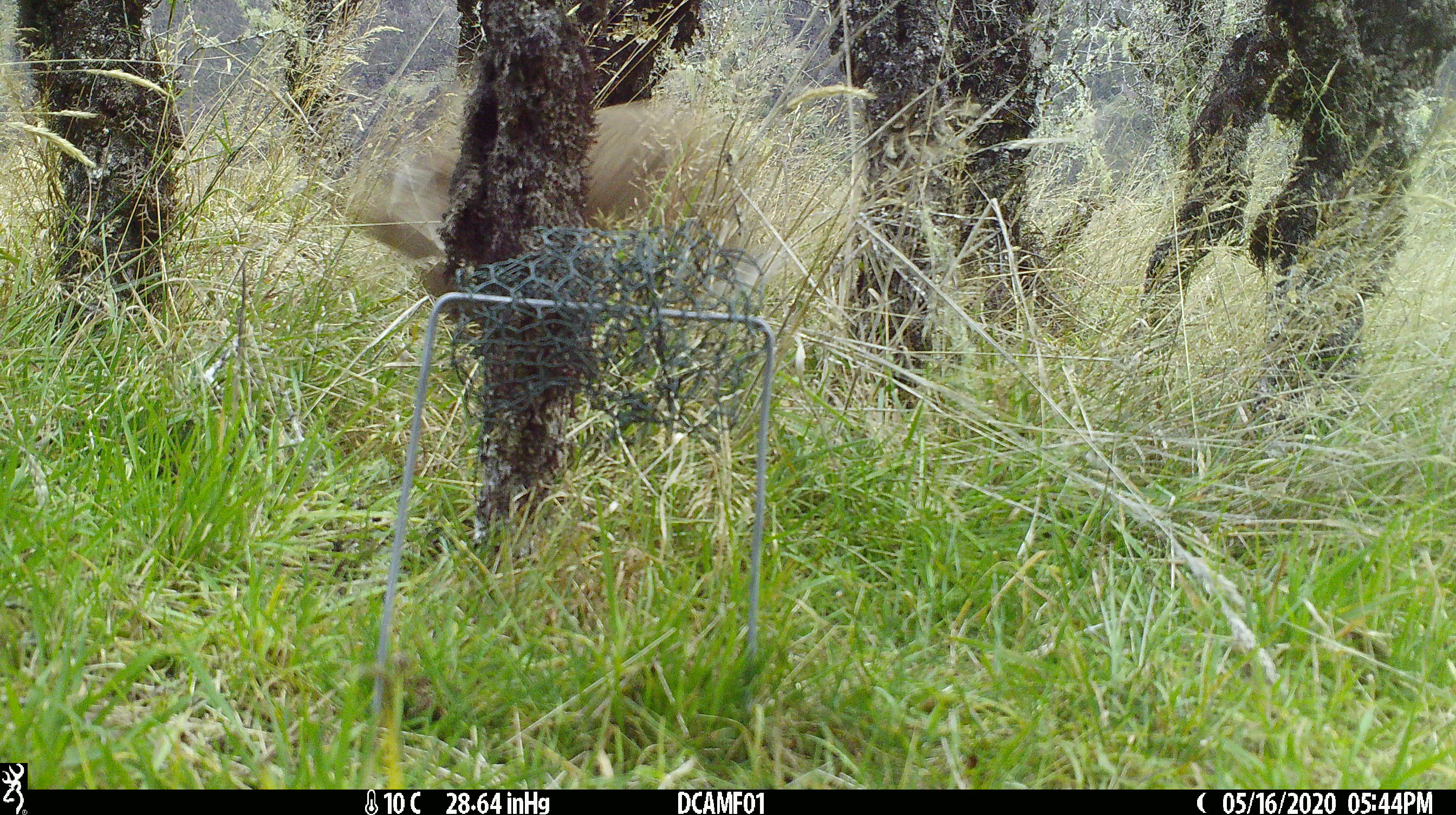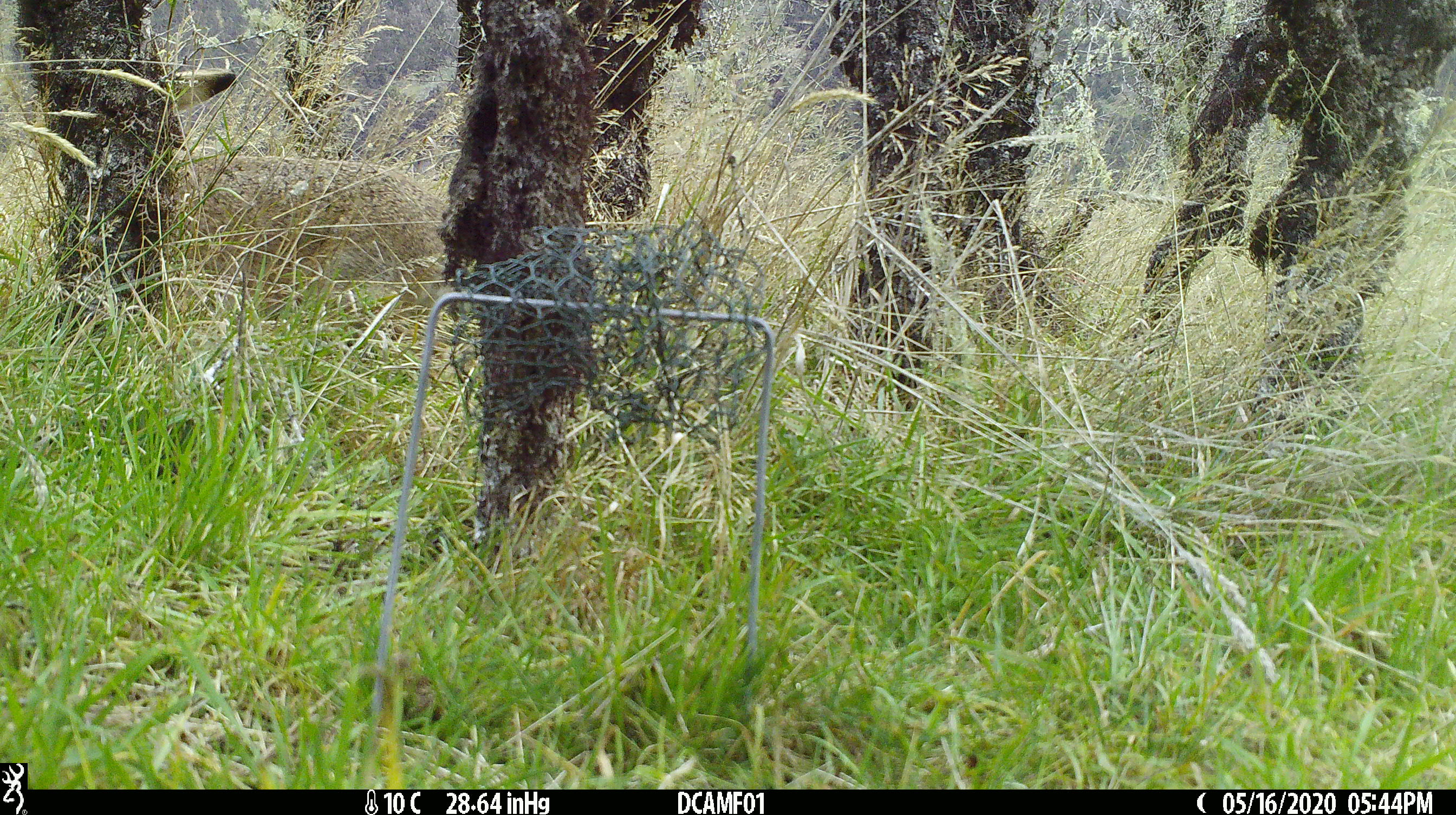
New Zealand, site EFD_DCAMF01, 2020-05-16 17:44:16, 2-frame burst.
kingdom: Animalia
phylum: Chordata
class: Mammalia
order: Lagomorpha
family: Leporidae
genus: Lepus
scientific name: Lepus europaeus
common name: brown hare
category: hare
Hare (brown hare) (Lepus europaeus).